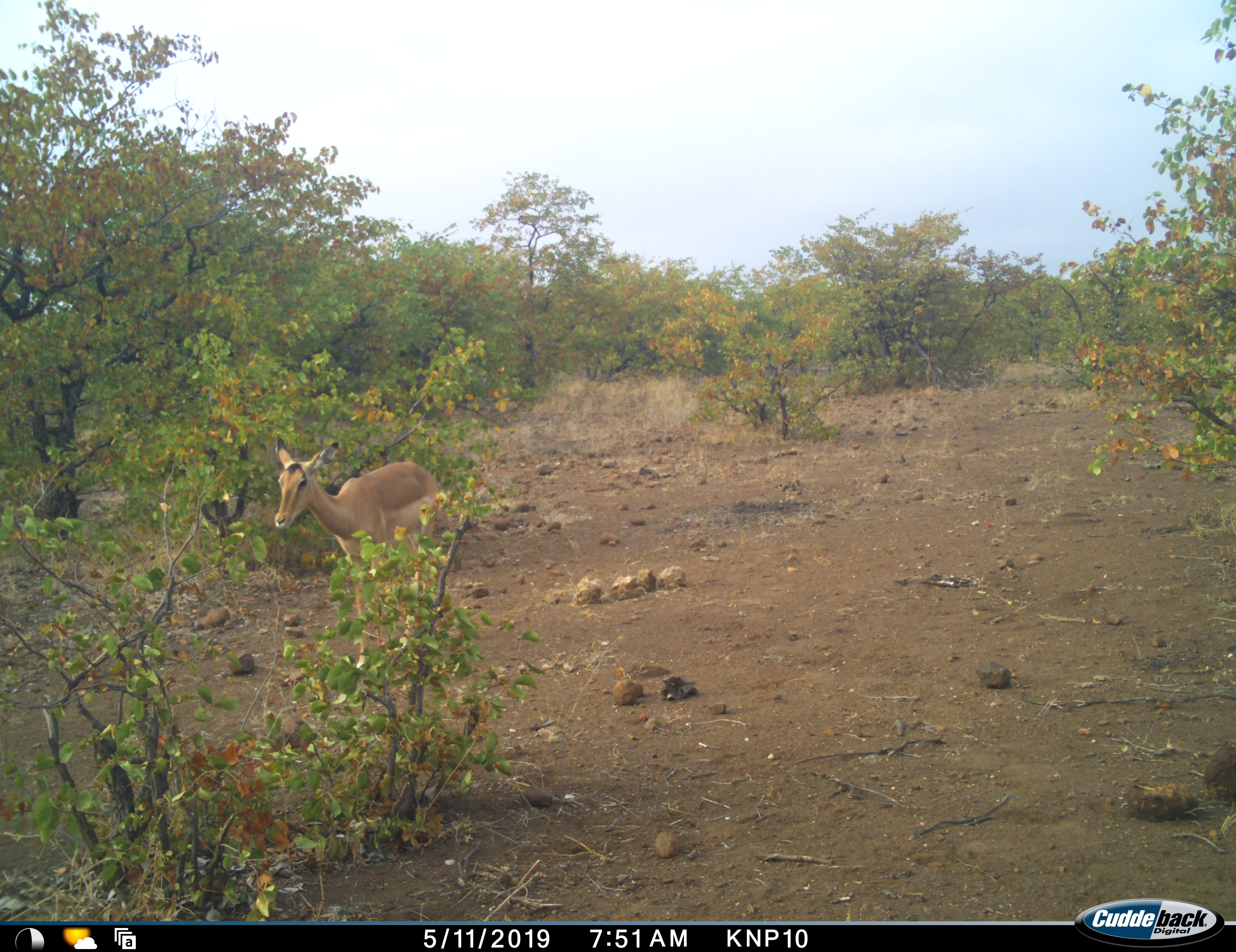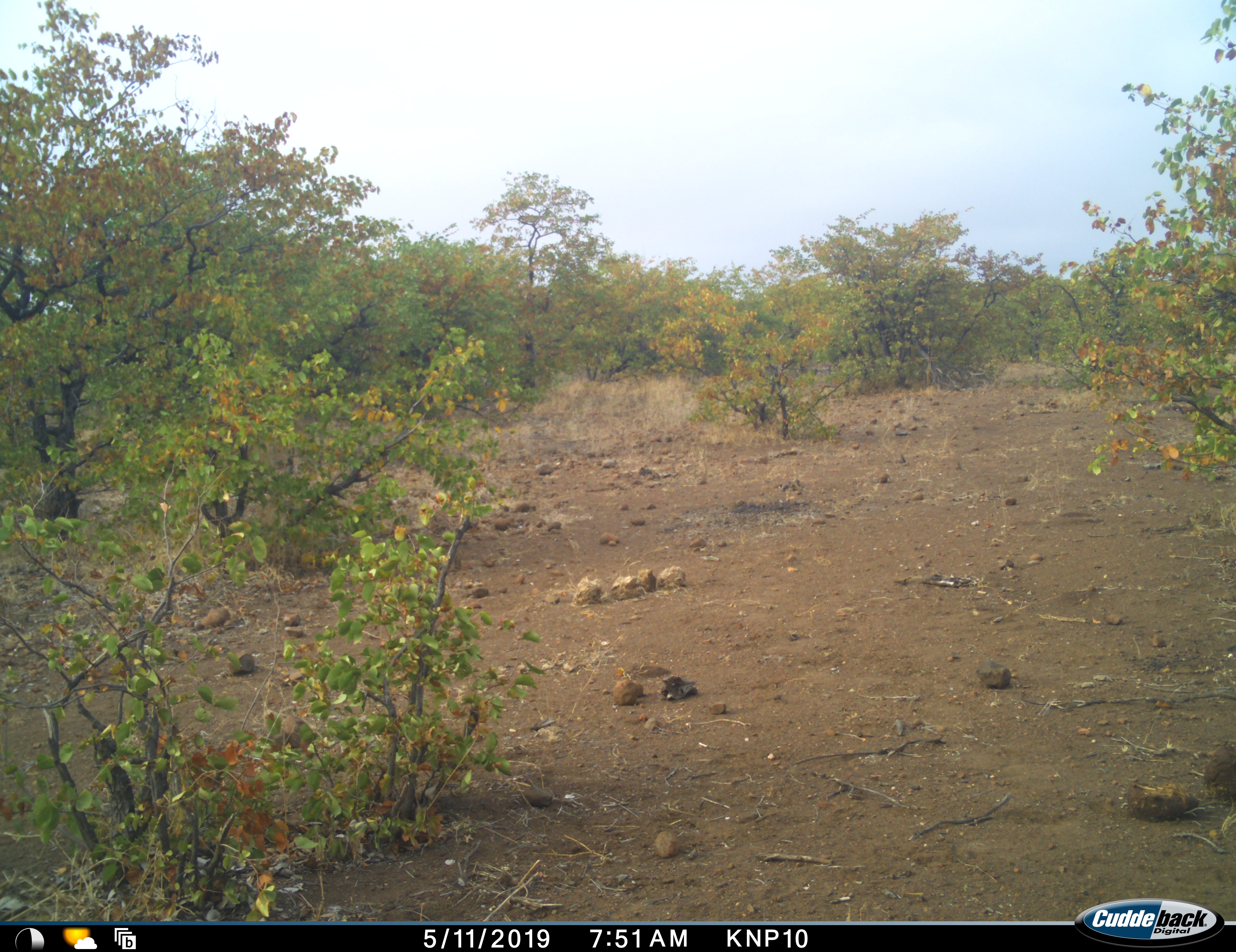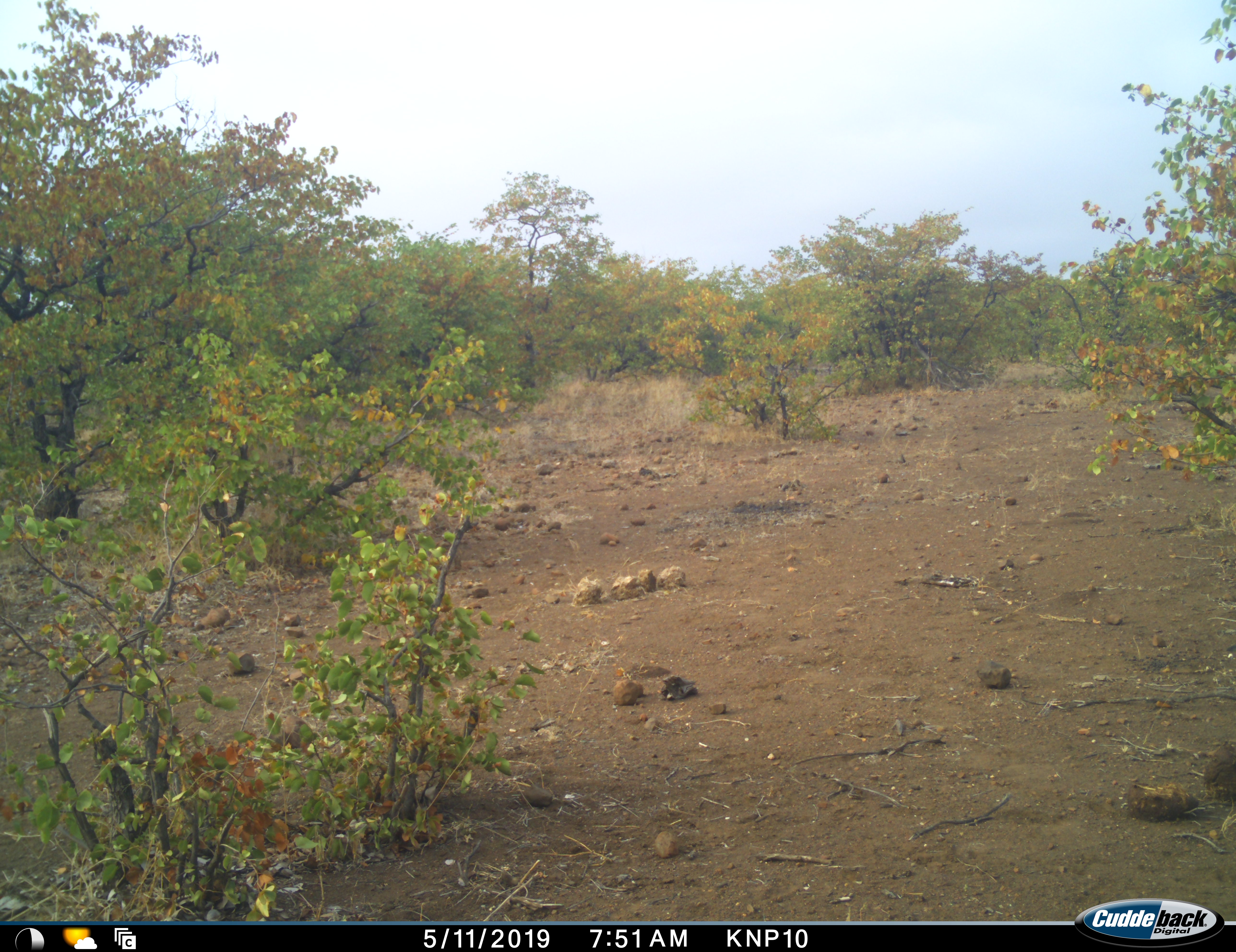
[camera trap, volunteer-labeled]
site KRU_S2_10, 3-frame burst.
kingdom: Animalia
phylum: Chordata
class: Mammalia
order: Artiodactyla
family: Bovidae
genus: Aepyceros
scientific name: Aepyceros melampus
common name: impala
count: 1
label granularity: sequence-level